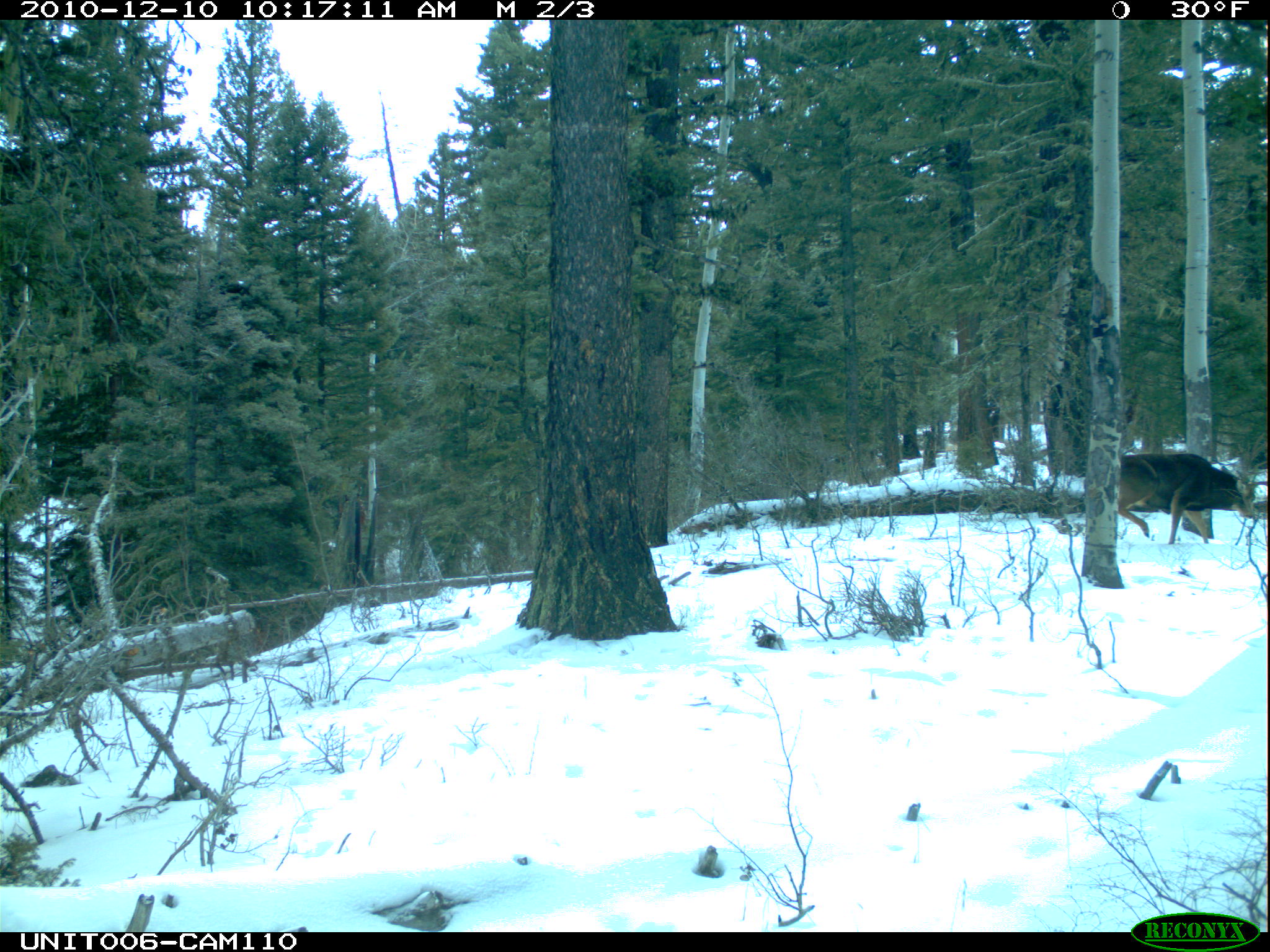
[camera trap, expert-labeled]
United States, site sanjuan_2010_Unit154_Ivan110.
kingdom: Animalia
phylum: Chordata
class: Mammalia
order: Artiodactyla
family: Cervidae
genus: Odocoileus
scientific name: Odocoileus hemionus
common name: mule deer